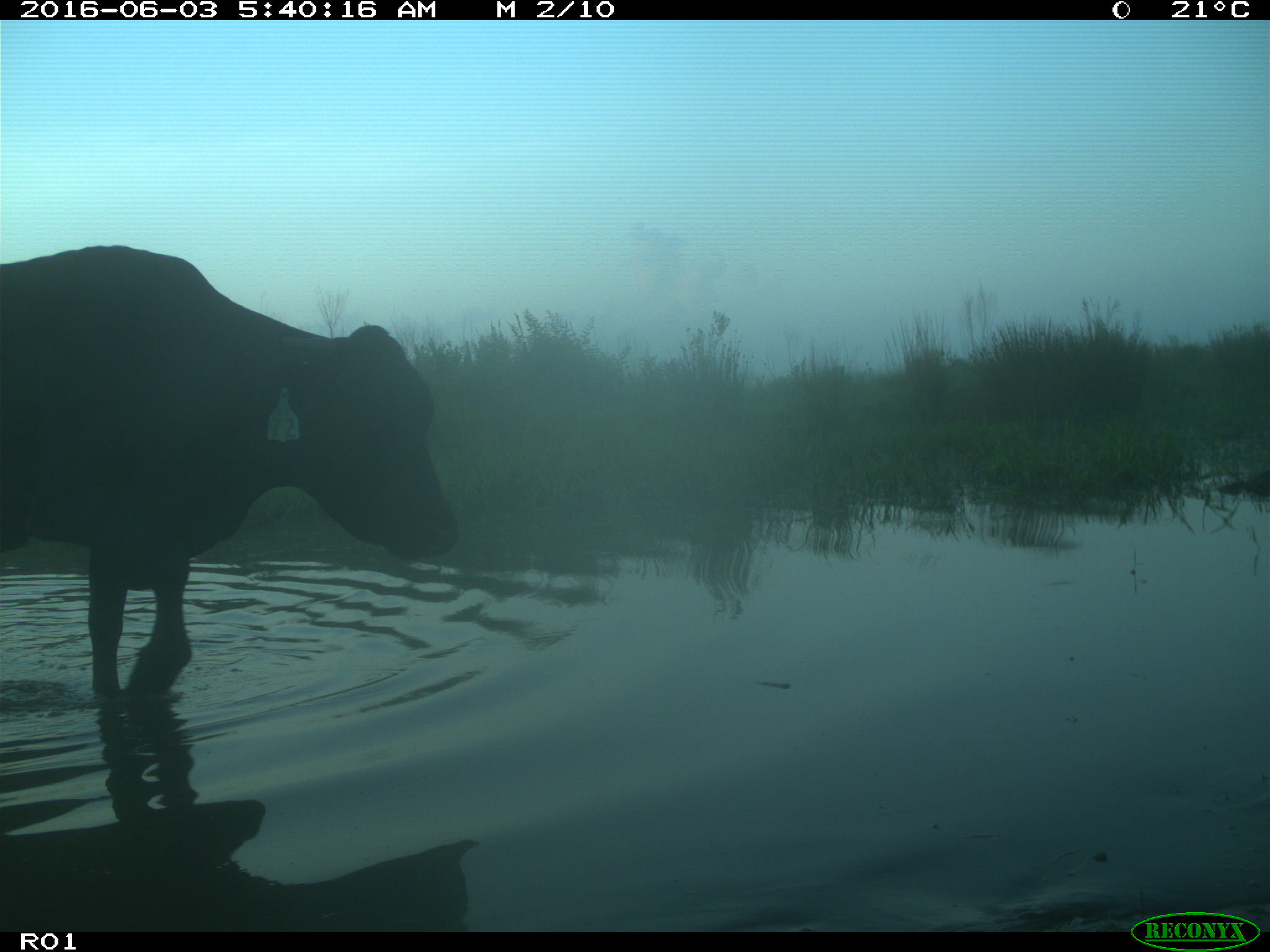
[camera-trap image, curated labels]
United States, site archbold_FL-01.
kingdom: Animalia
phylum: Chordata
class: Mammalia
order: Artiodactyla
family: Bovidae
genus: Bos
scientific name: Bos taurus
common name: domestic cow